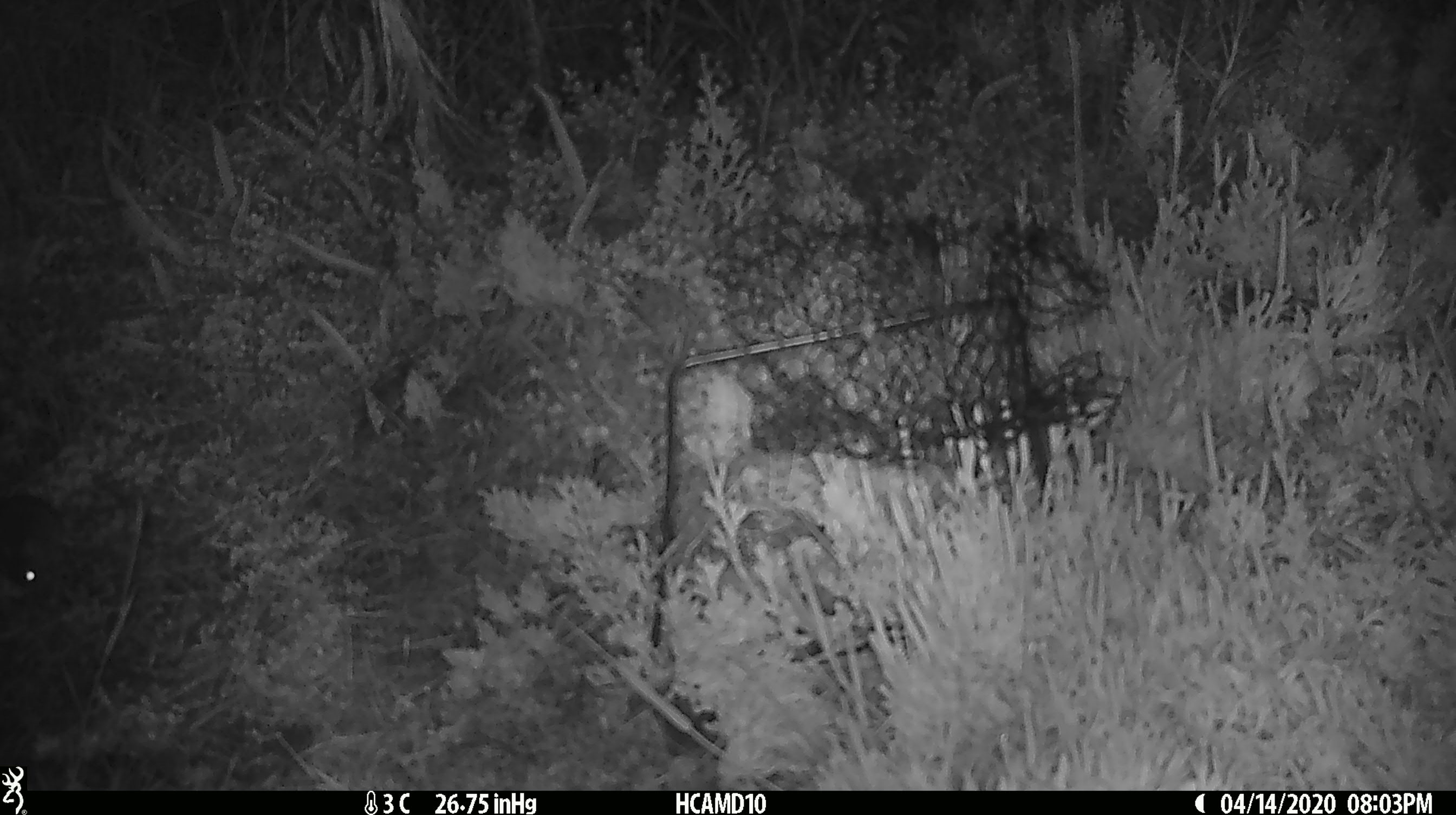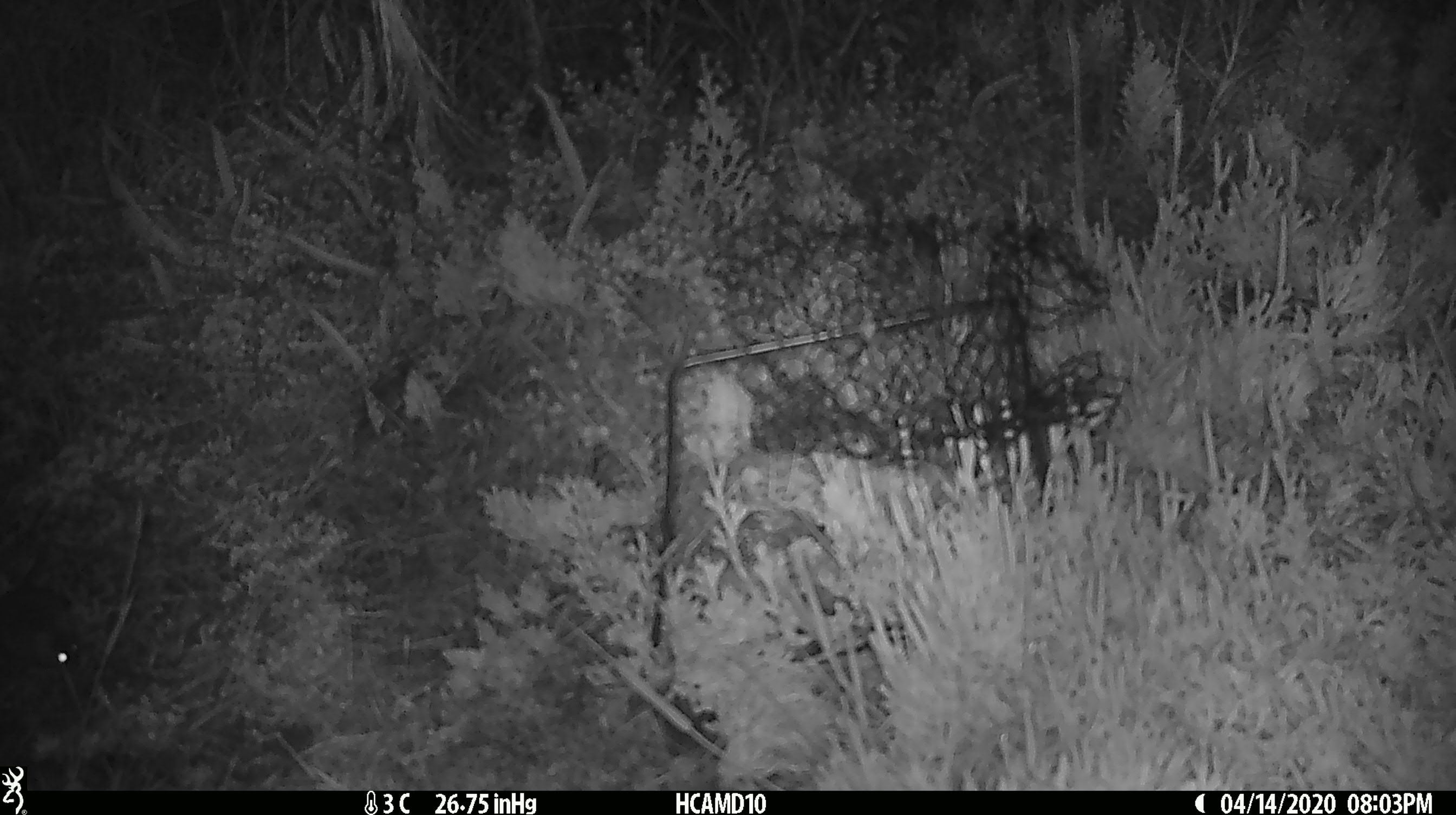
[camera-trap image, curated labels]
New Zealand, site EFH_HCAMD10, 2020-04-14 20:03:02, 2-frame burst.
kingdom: Animalia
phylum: Chordata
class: Mammalia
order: Rodentia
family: Muridae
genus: Mus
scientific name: Mus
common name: mouse